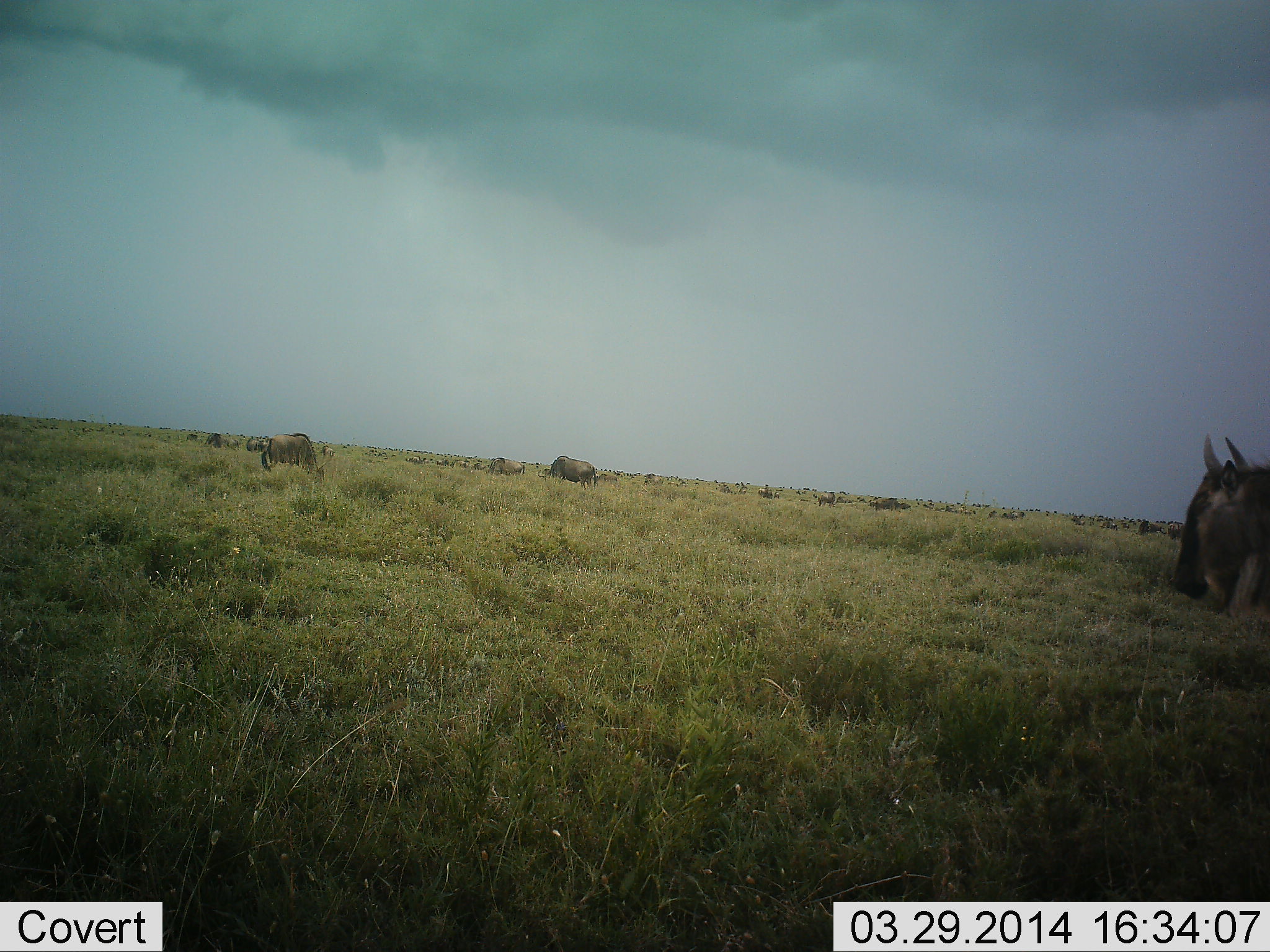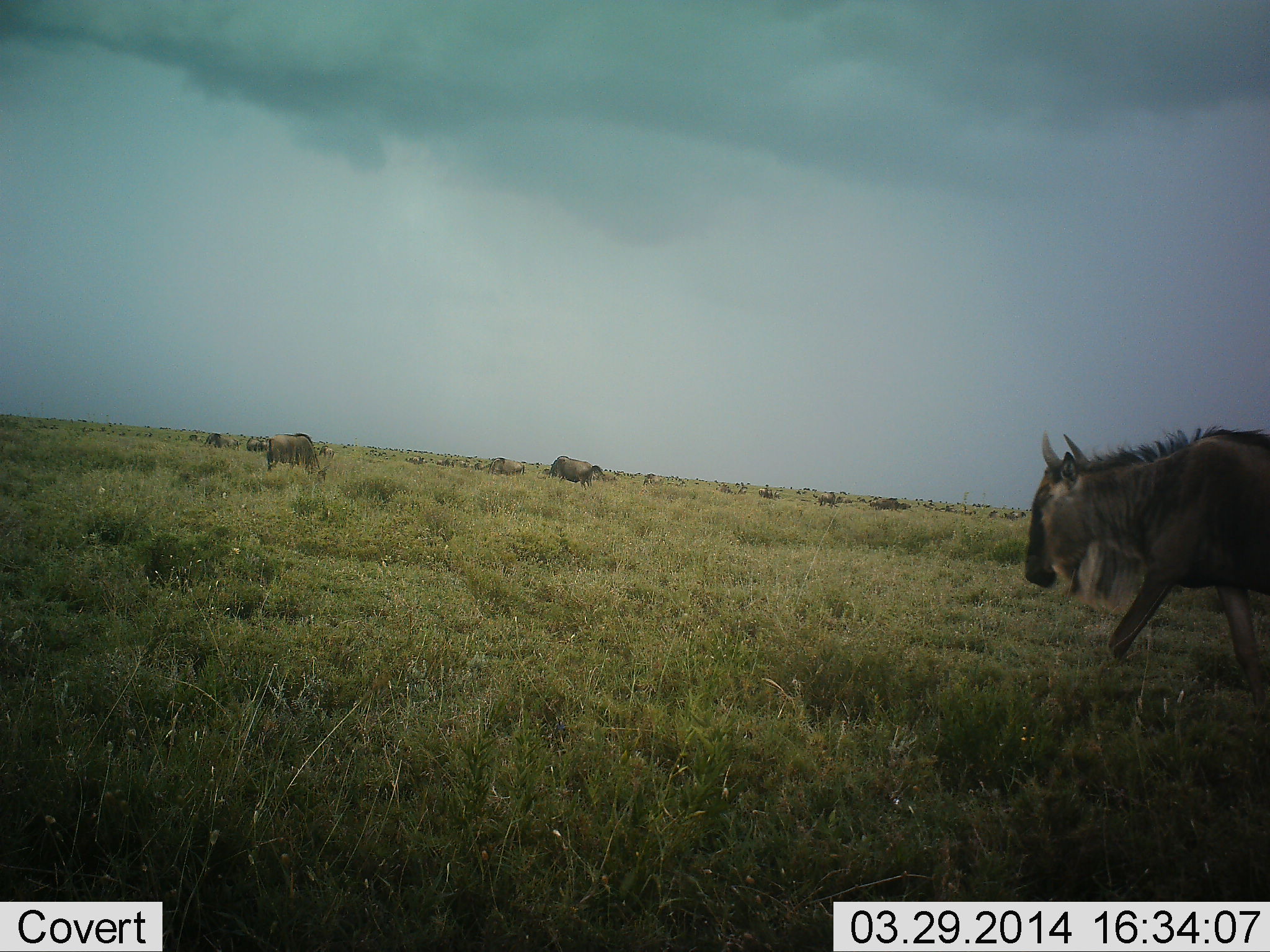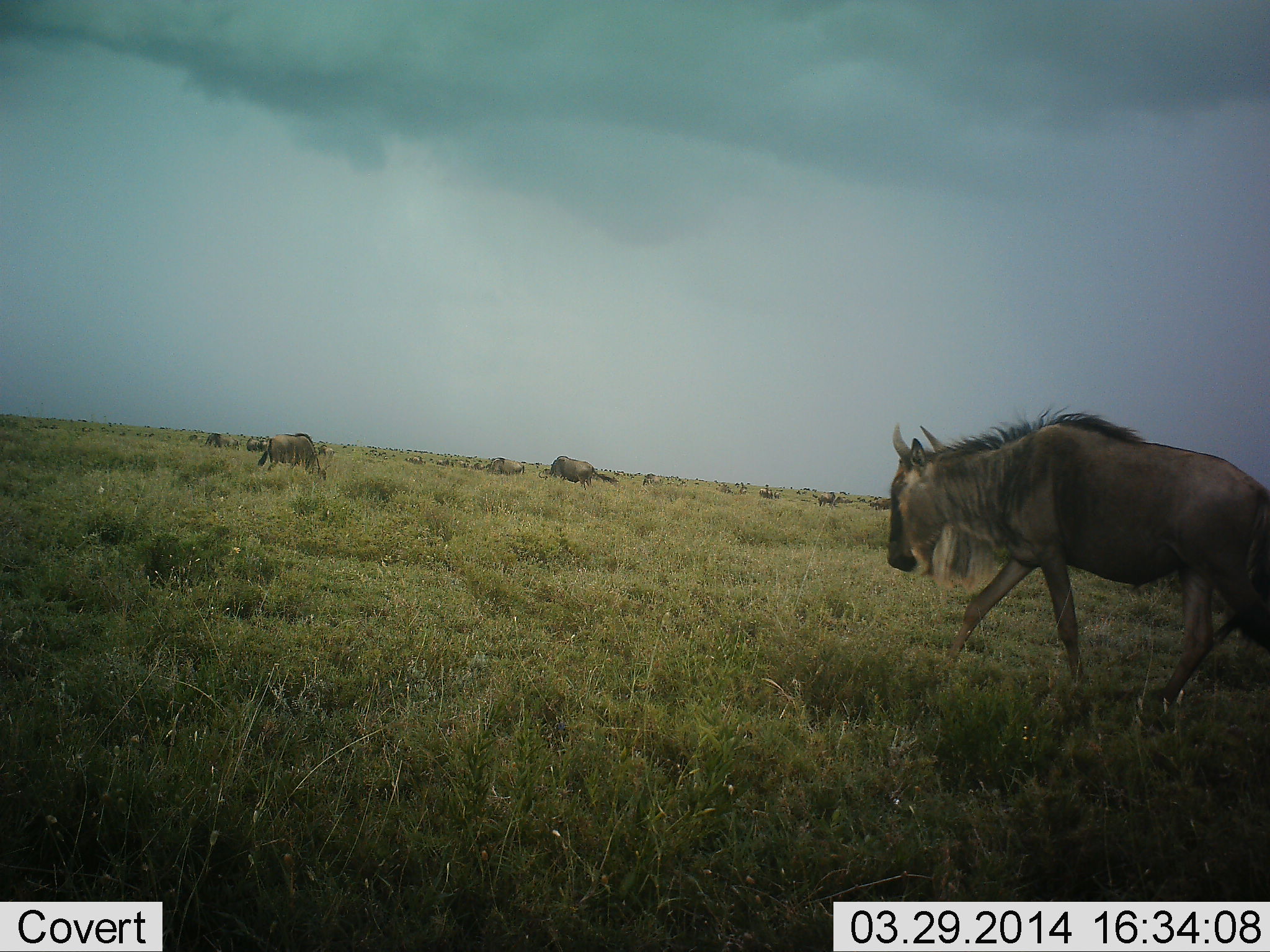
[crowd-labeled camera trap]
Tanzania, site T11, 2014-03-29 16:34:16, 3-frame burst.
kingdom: Animalia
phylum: Chordata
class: Mammalia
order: Artiodactyla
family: Bovidae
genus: Connochaetes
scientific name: Connochaetes taurinus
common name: blue wildebeest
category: wildebeest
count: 11-50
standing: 40%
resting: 0%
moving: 80%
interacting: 0%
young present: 0%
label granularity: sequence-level